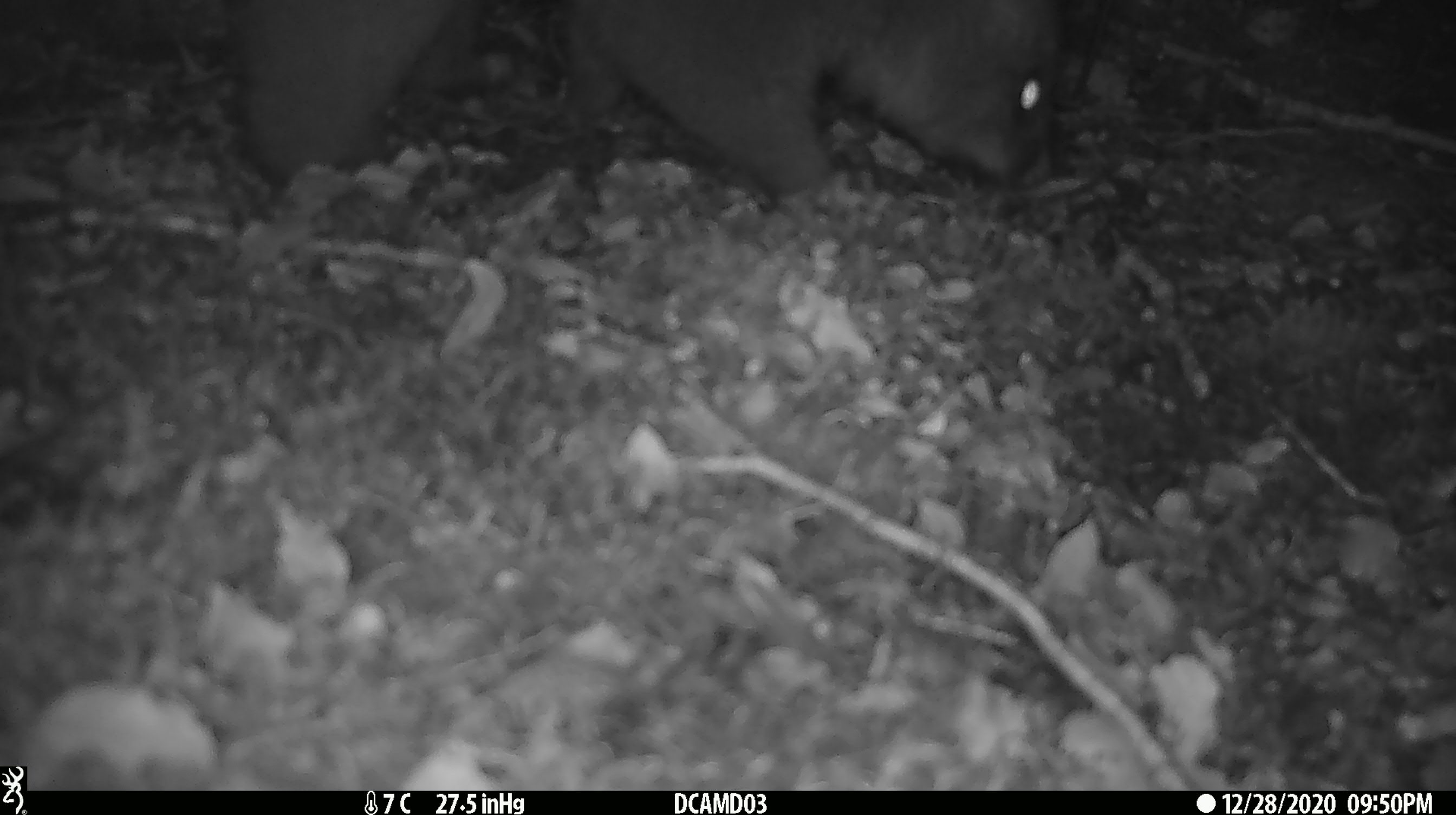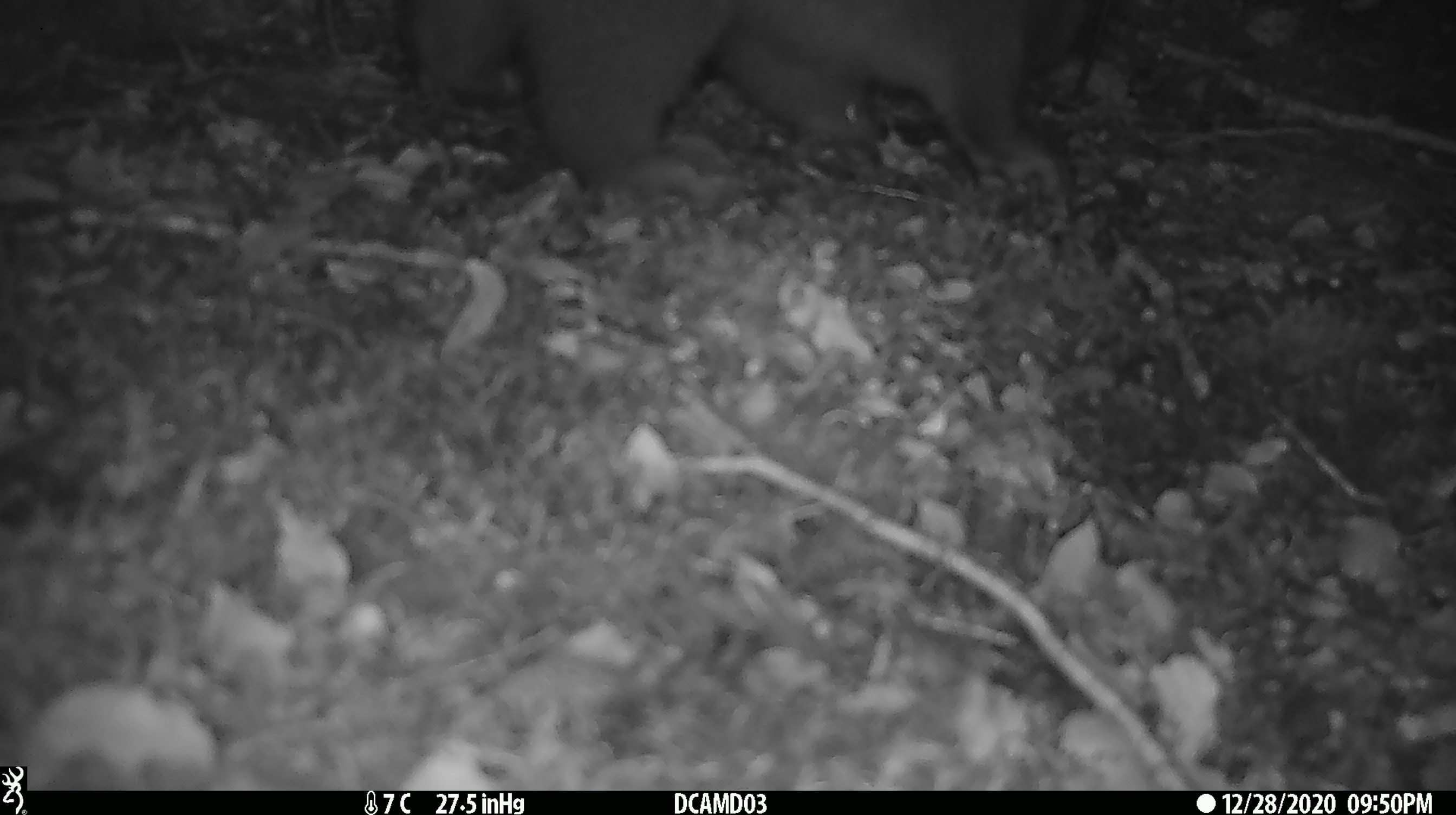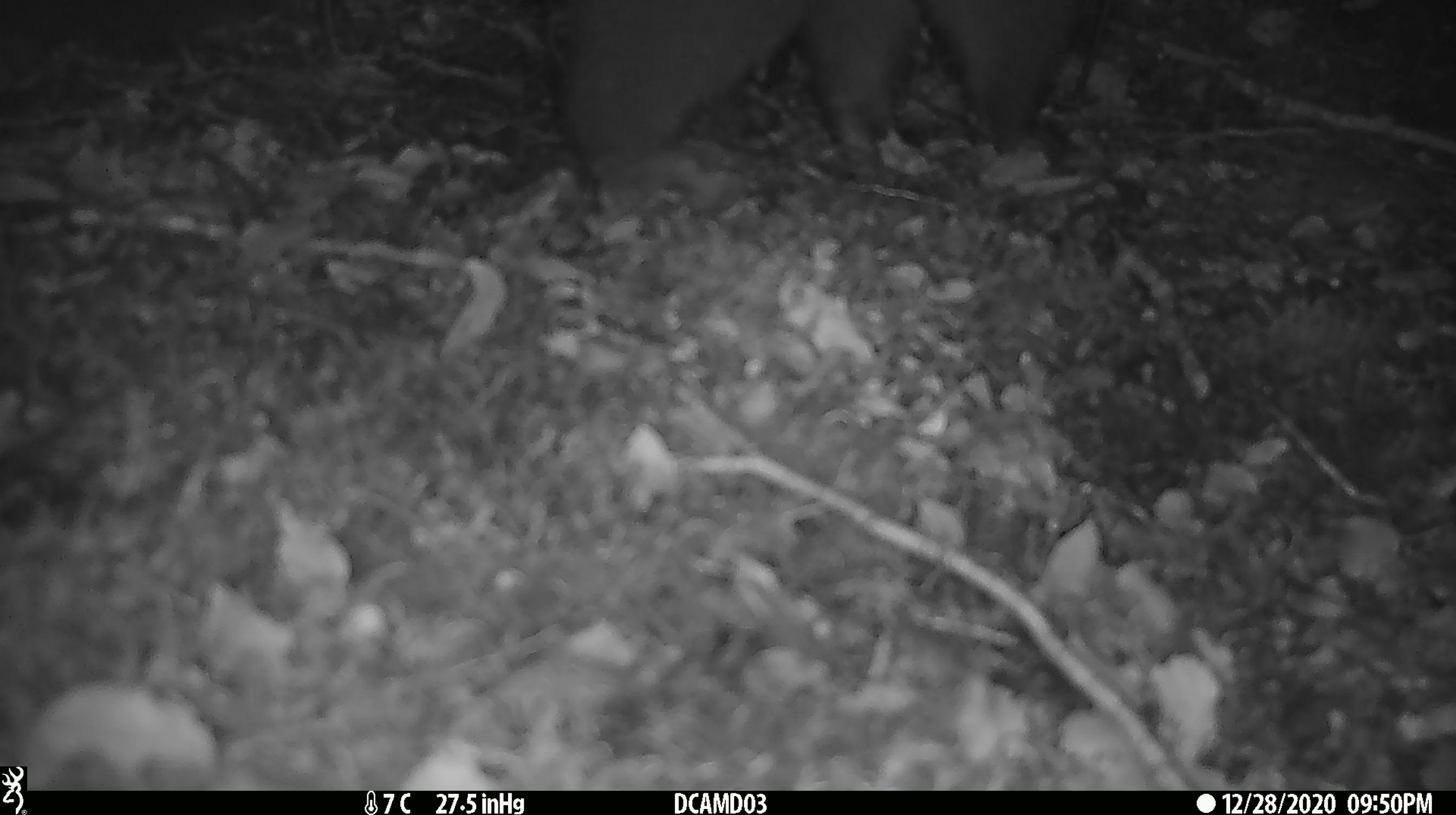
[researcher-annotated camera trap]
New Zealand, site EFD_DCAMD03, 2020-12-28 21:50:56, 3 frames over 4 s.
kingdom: Animalia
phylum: Chordata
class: Mammalia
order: Diprotodontia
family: Phalangeridae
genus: Trichosurus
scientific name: Trichosurus vulpecula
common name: common brushtail possum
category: possum